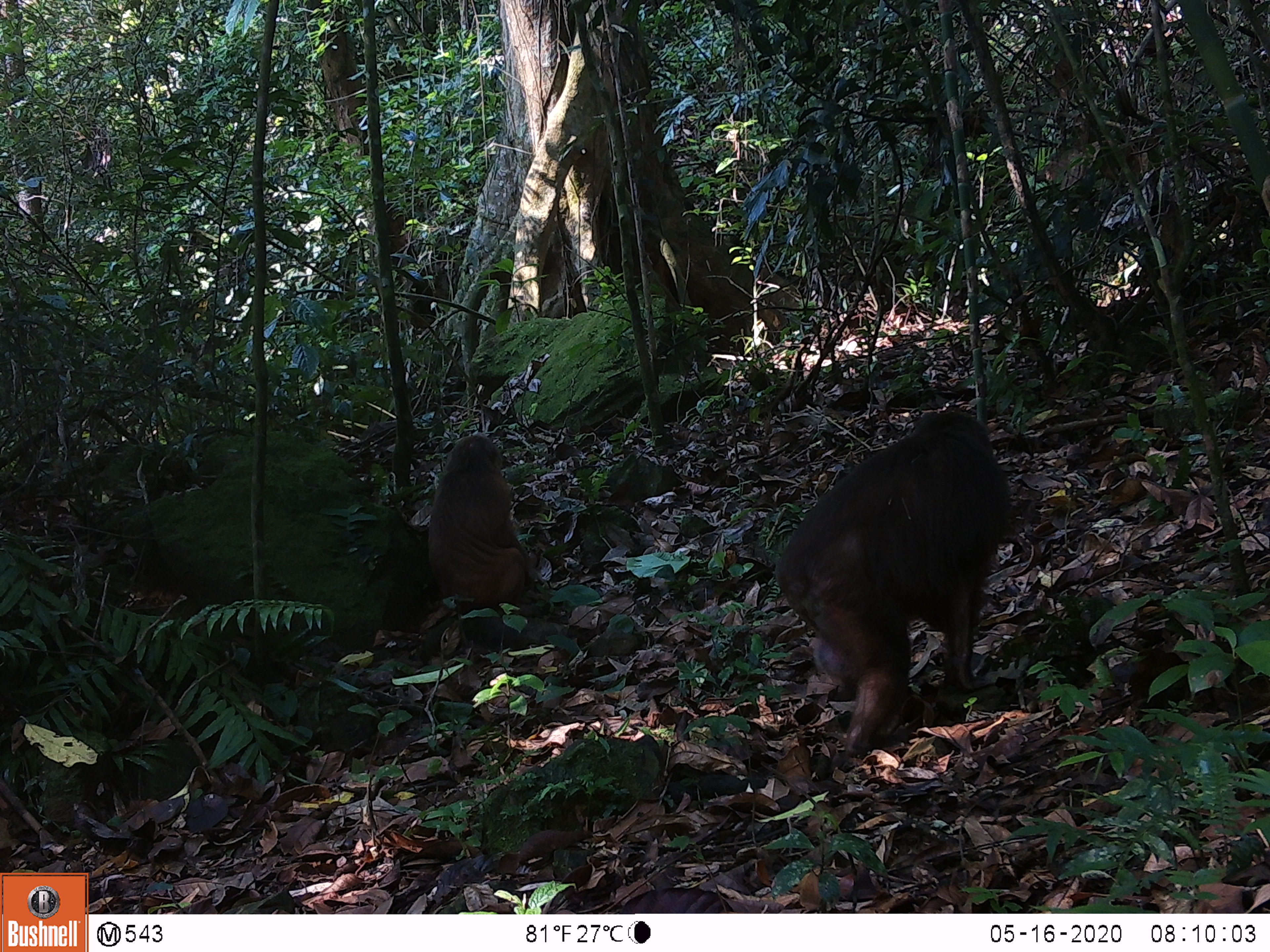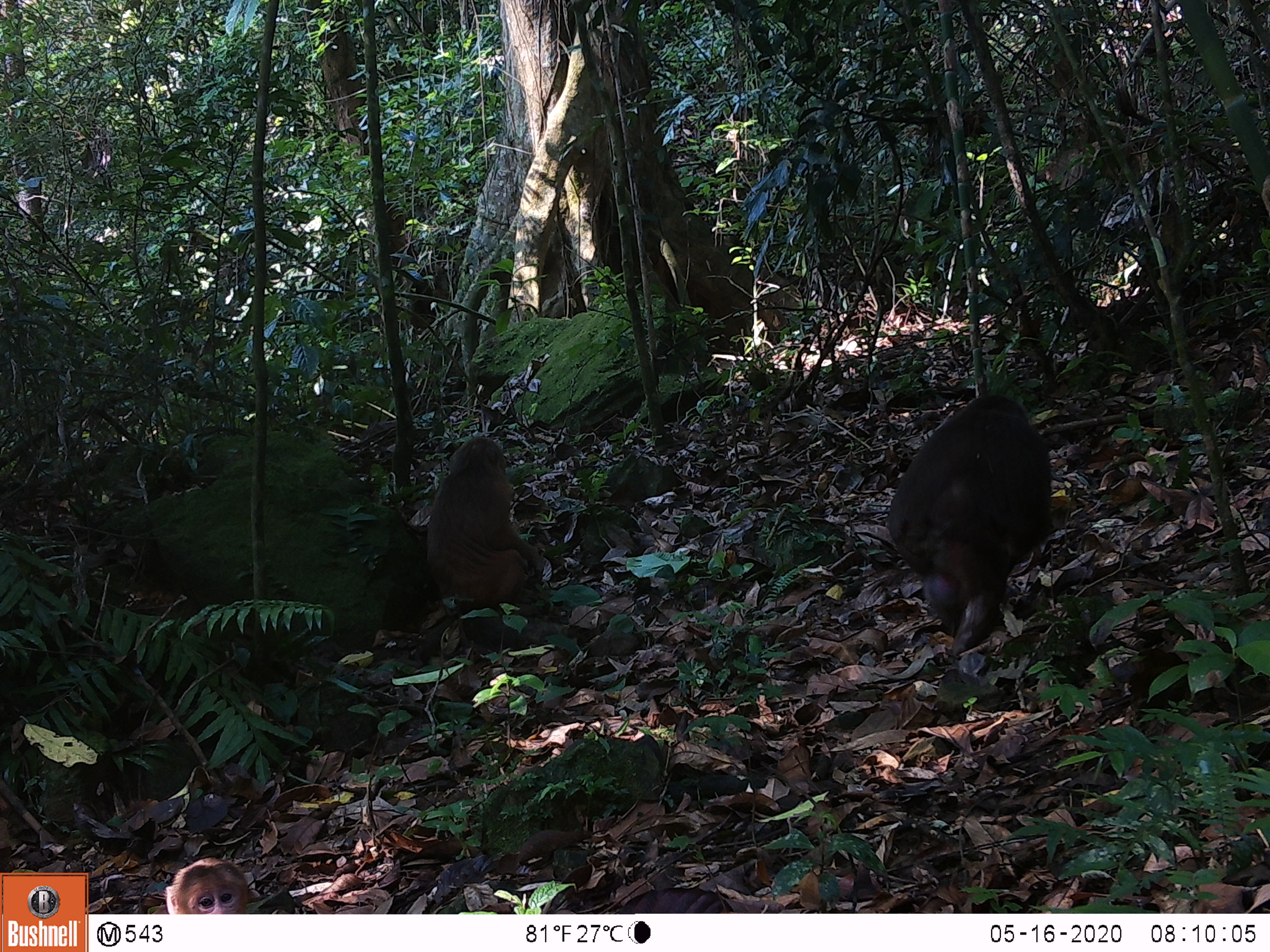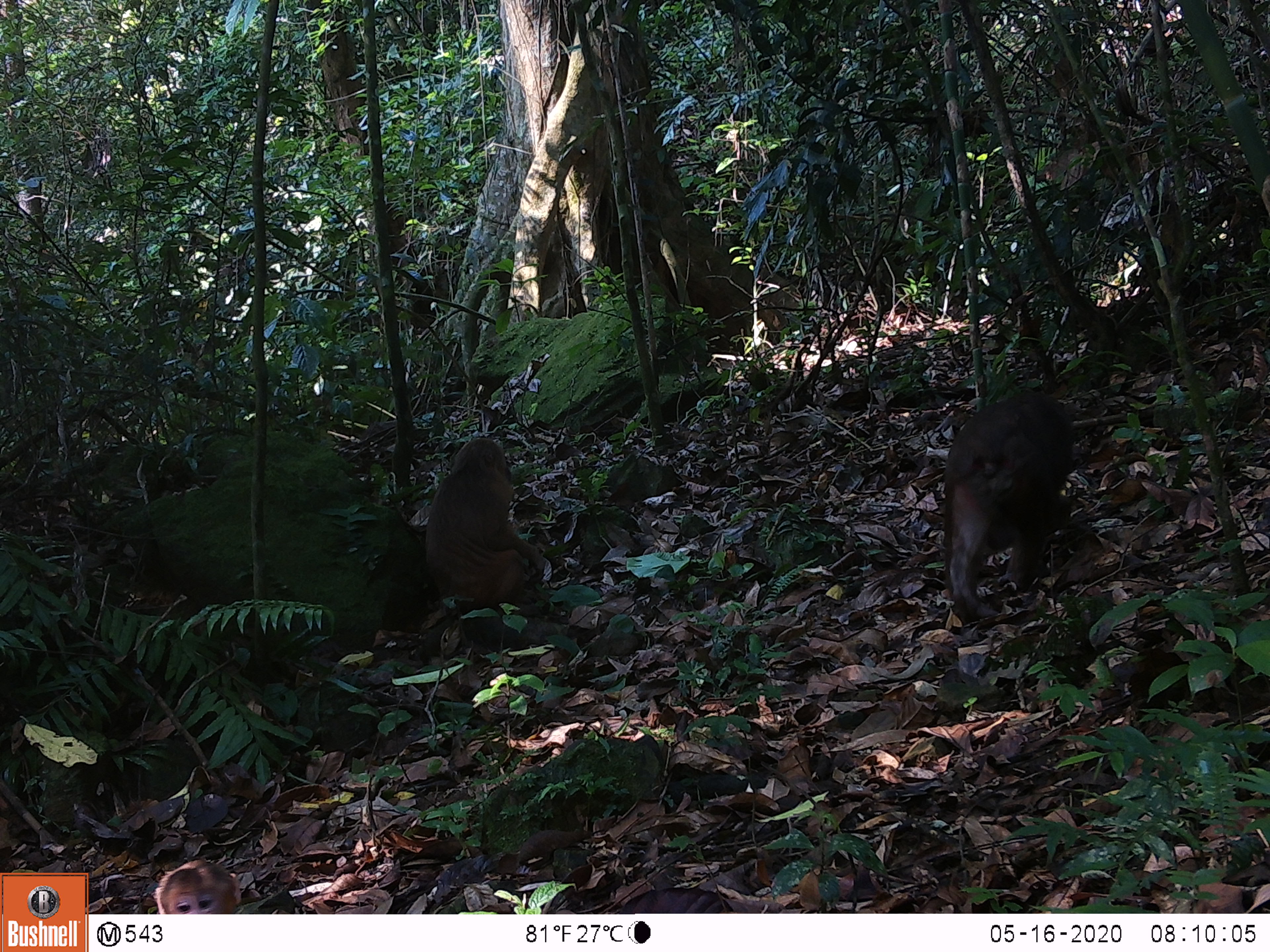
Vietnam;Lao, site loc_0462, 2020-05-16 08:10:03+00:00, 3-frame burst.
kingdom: Animalia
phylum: Chordata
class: Mammalia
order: Primates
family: Cercopithecidae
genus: Macaca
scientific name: Macaca arctoides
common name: stump-tailed macaque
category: stump tailed macaque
Stump tailed macaque (stump-tailed macaque) (Macaca arctoides). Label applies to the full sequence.